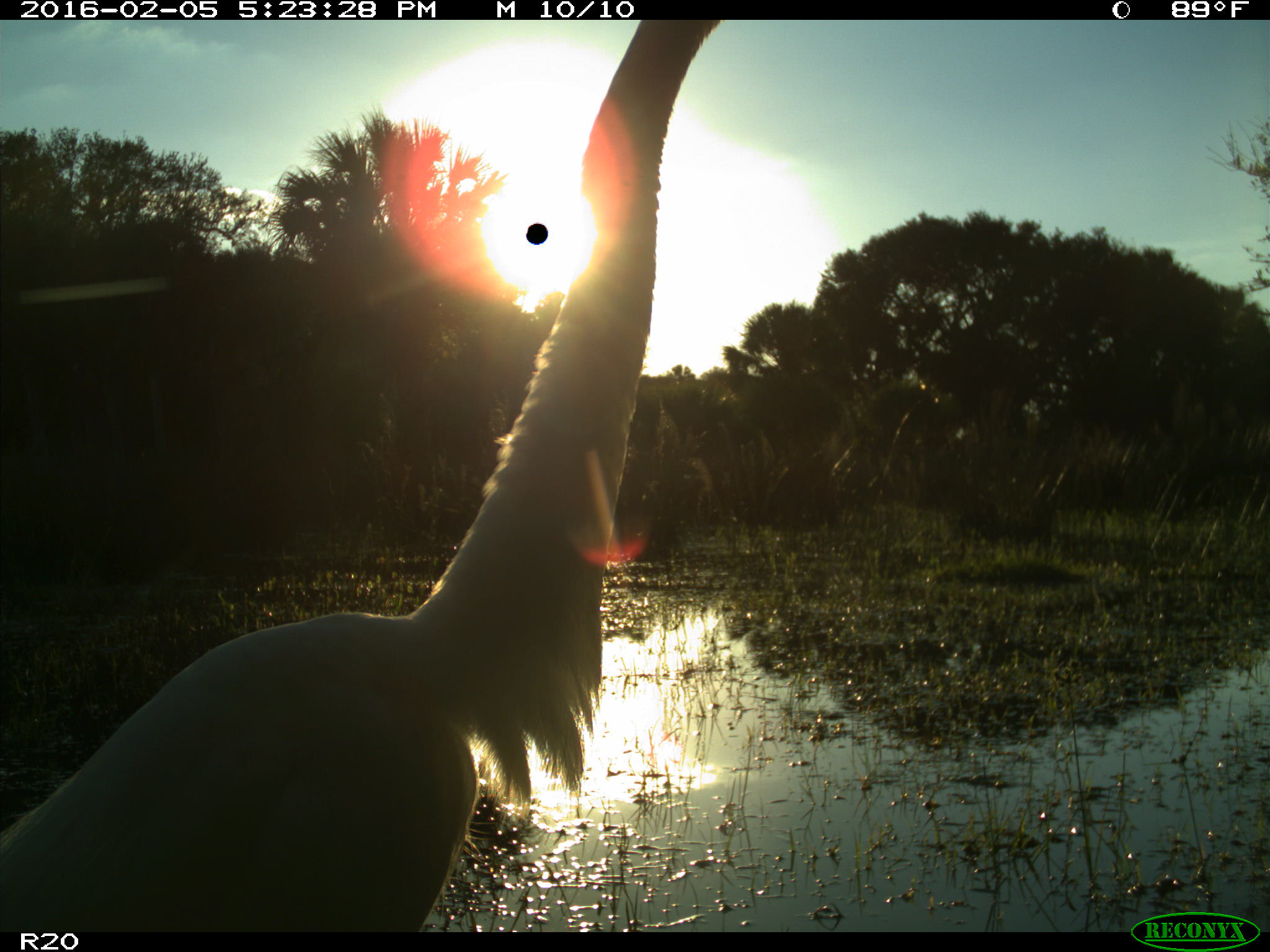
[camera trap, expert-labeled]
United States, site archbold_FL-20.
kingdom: Animalia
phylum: Chordata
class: Aves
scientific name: Aves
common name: birds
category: unidentified bird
Unidentified bird (birds) (Aves).